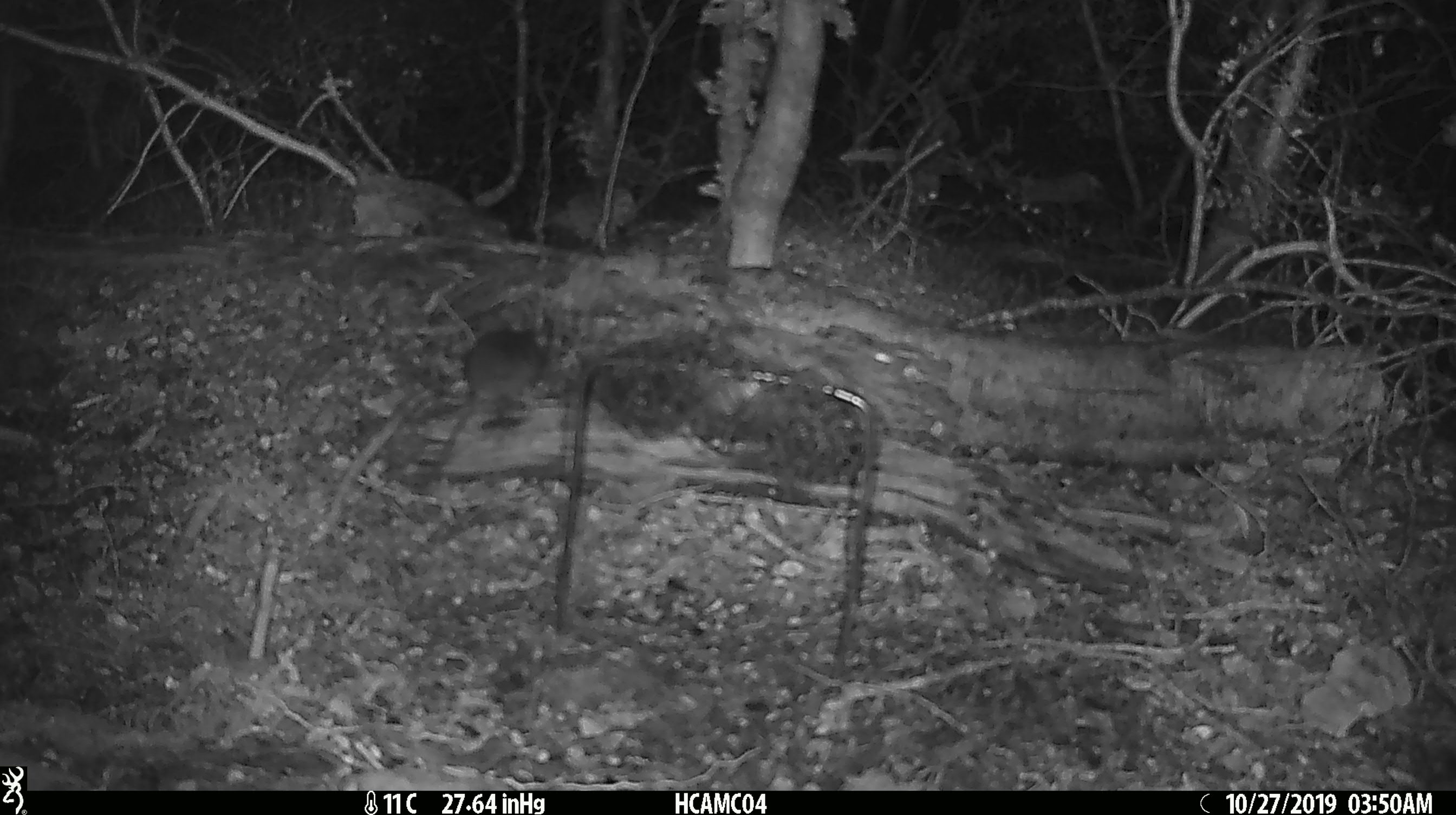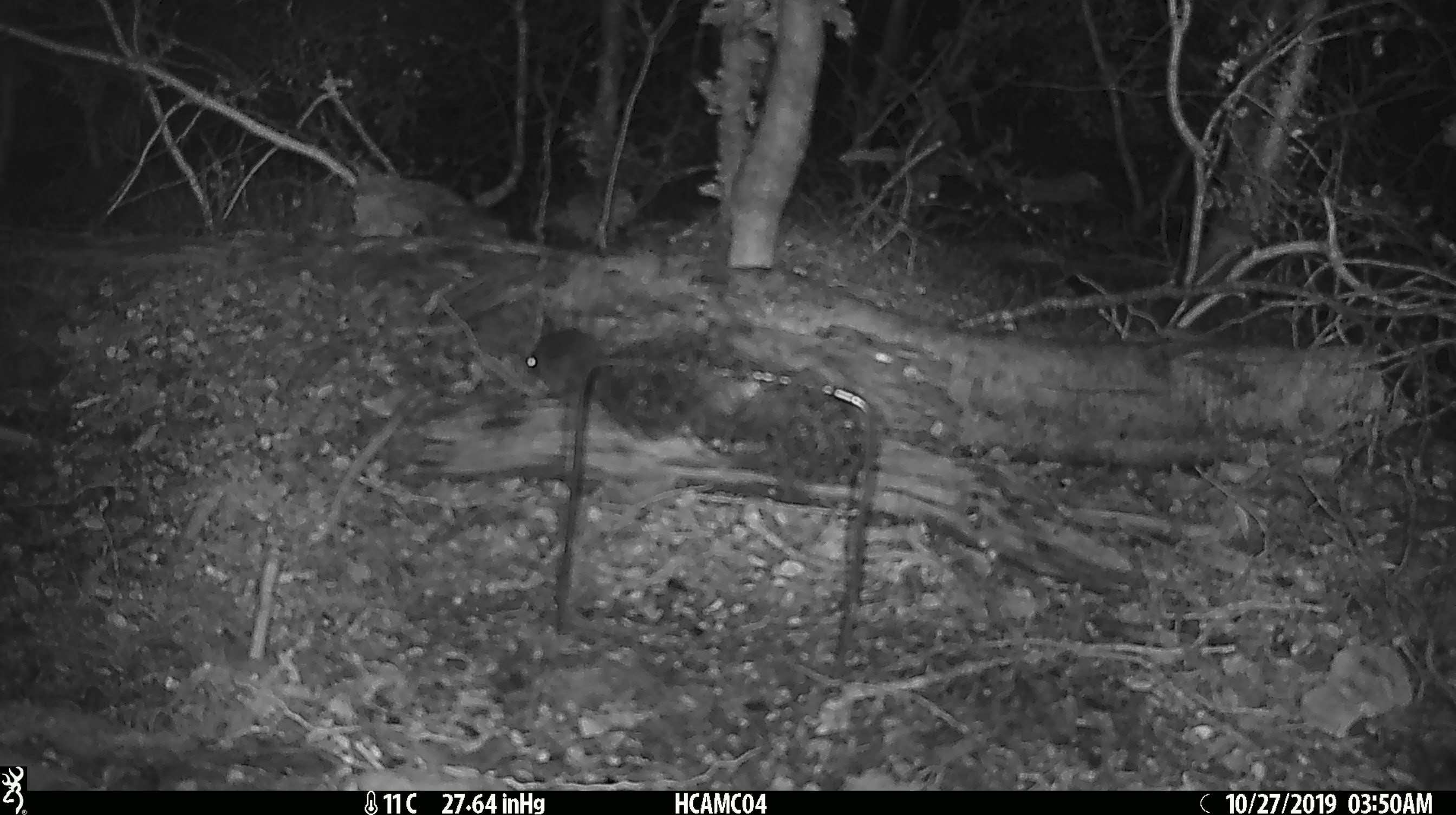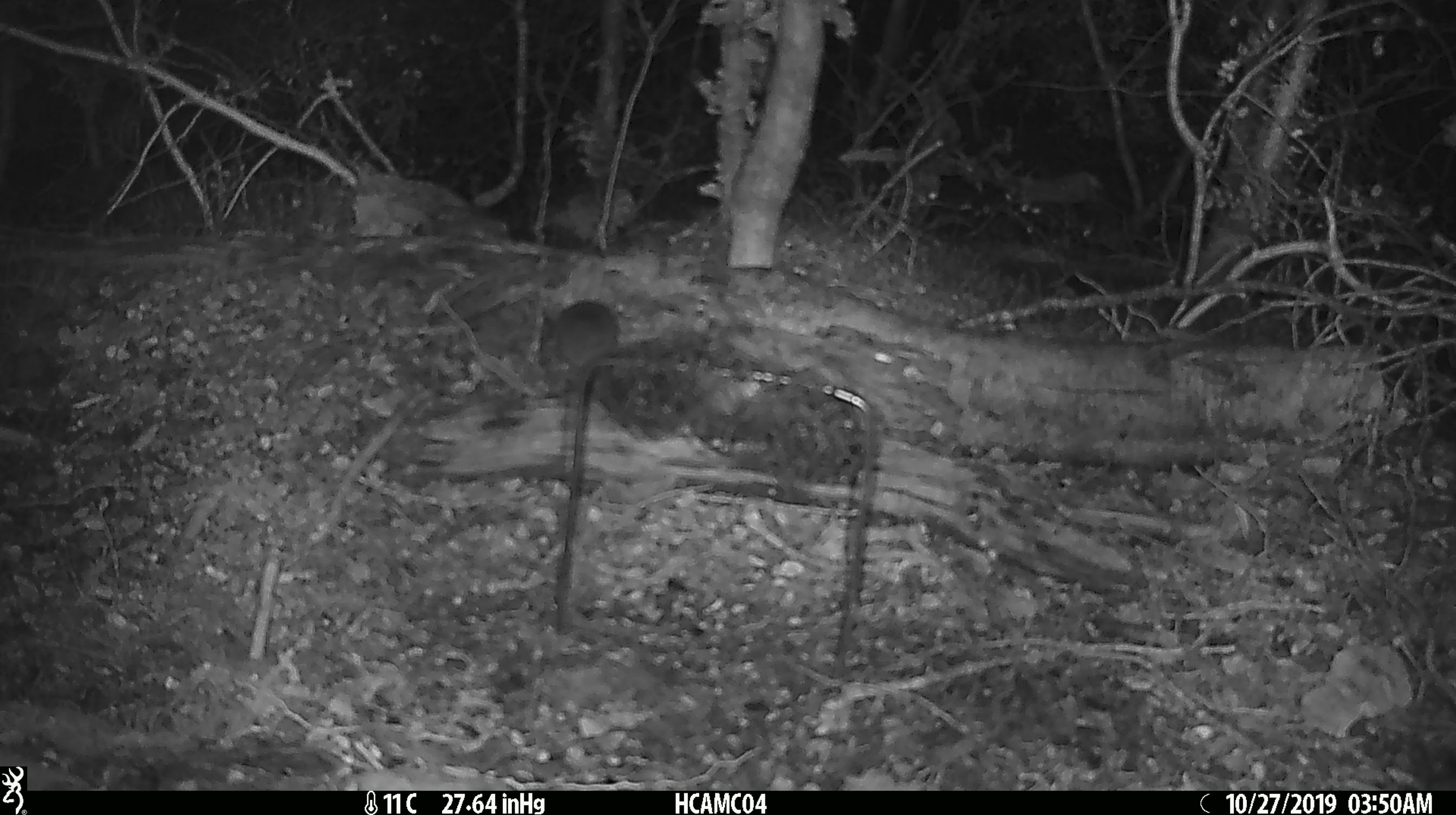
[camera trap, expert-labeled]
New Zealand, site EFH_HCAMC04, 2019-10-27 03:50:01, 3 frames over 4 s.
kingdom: Animalia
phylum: Chordata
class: Mammalia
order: Rodentia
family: Muridae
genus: Mus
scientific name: Mus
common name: mouse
Mouse (Mus).